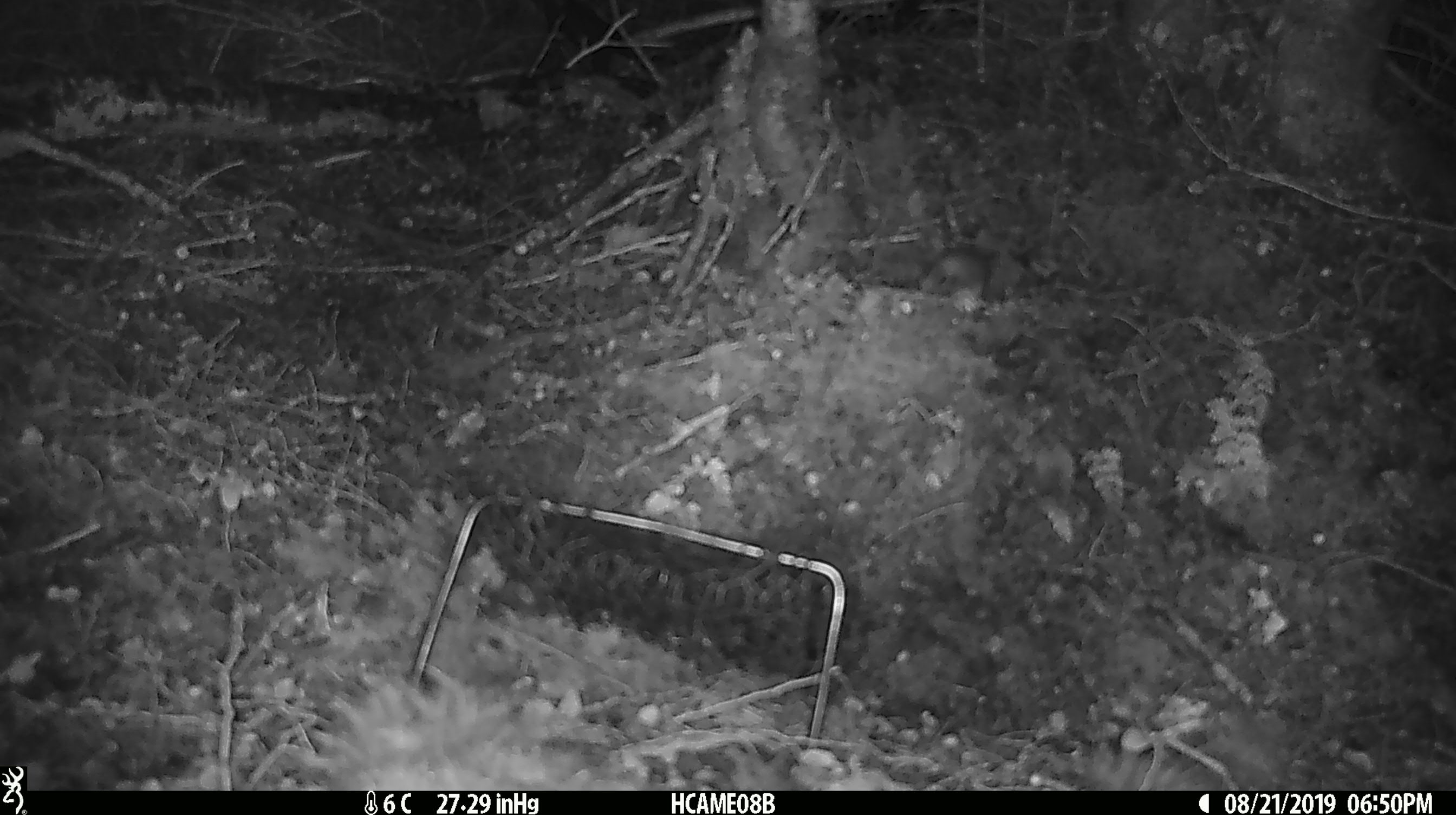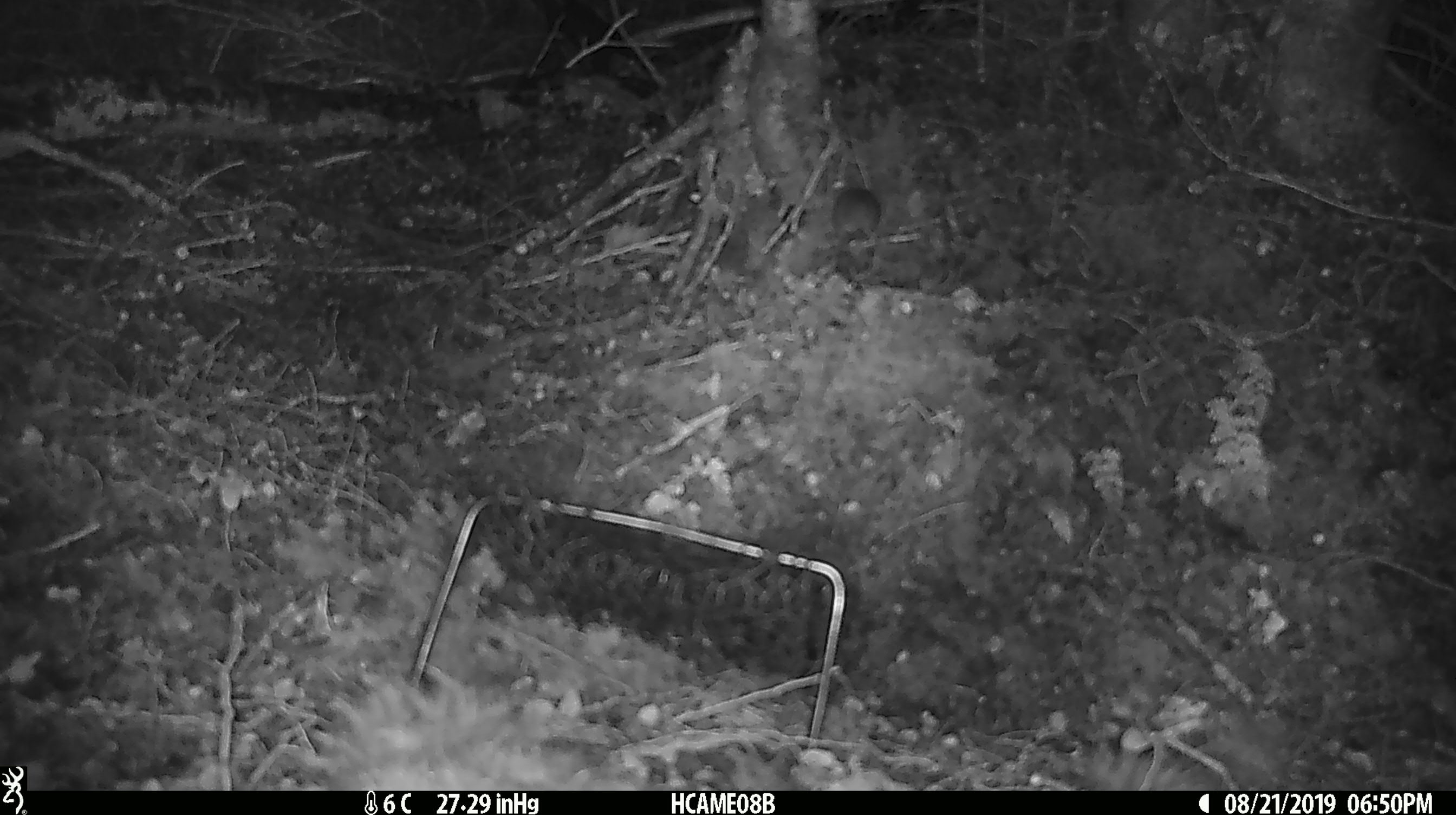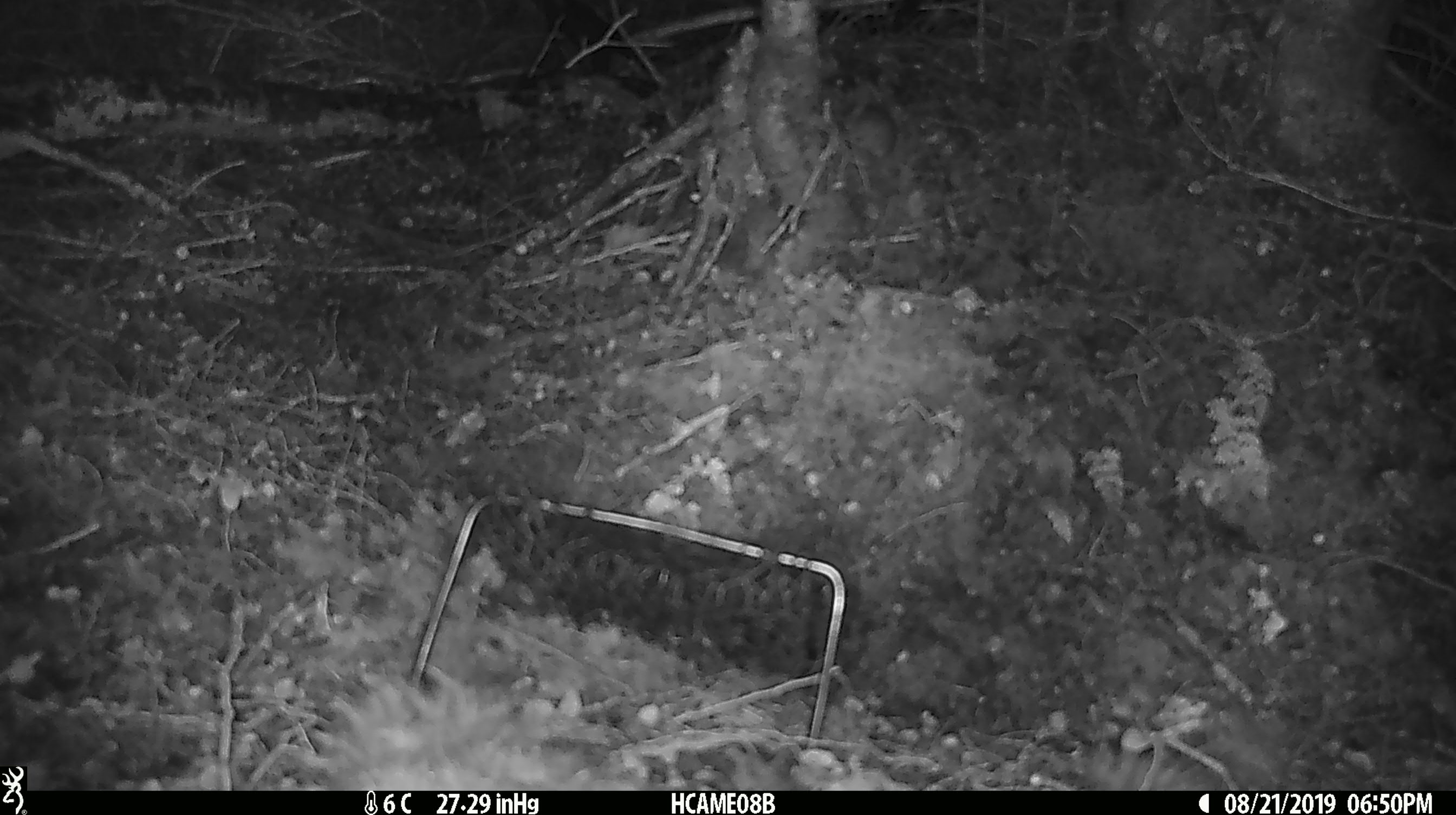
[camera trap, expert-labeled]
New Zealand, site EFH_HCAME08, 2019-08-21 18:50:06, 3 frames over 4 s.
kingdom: Animalia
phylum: Chordata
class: Mammalia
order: Rodentia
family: Muridae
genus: Mus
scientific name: Mus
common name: mouse